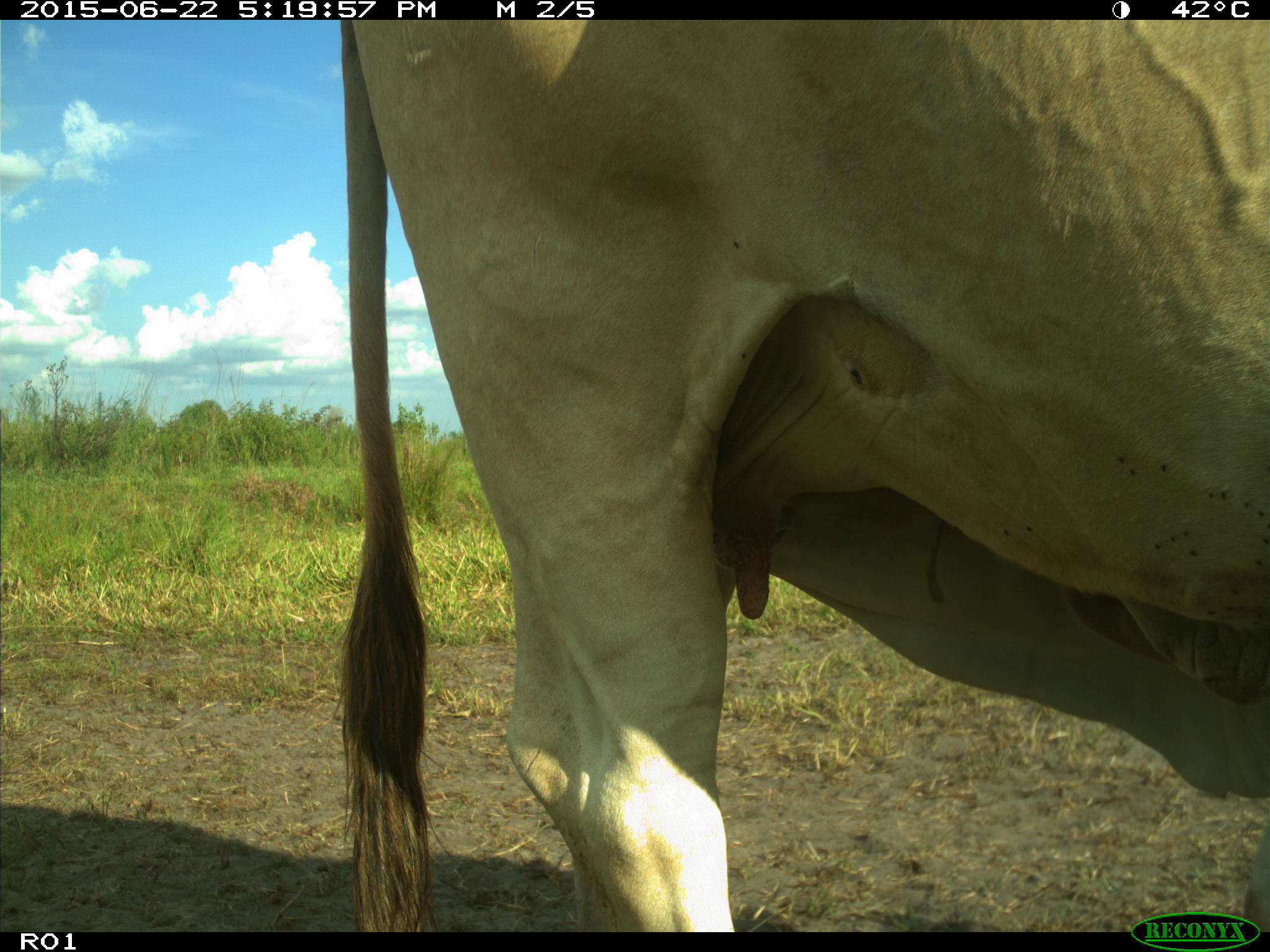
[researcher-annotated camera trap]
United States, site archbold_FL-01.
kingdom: Animalia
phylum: Chordata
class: Mammalia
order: Artiodactyla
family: Bovidae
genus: Bos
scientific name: Bos taurus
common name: domestic cow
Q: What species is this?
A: Bos taurus (domestic cow).